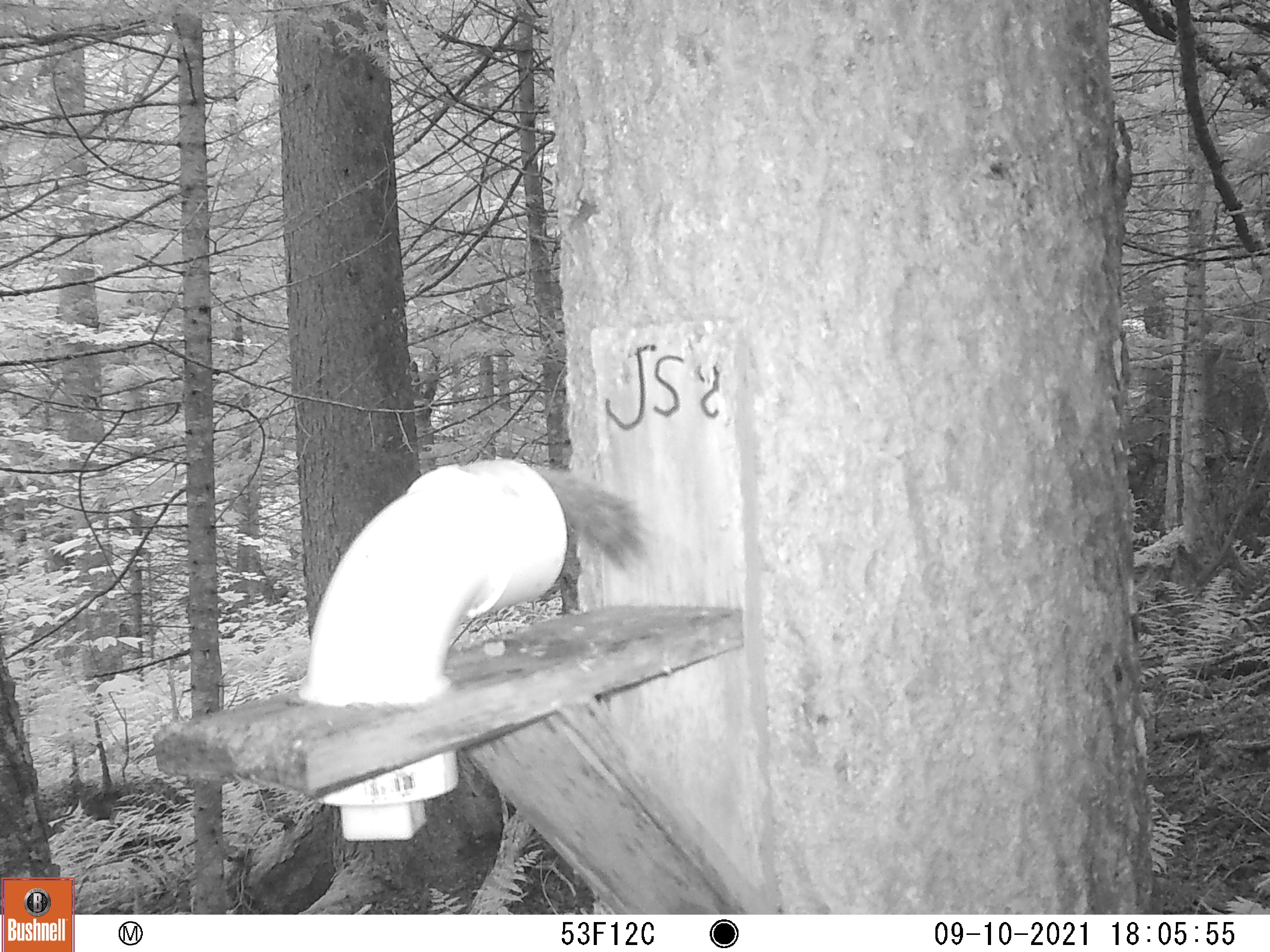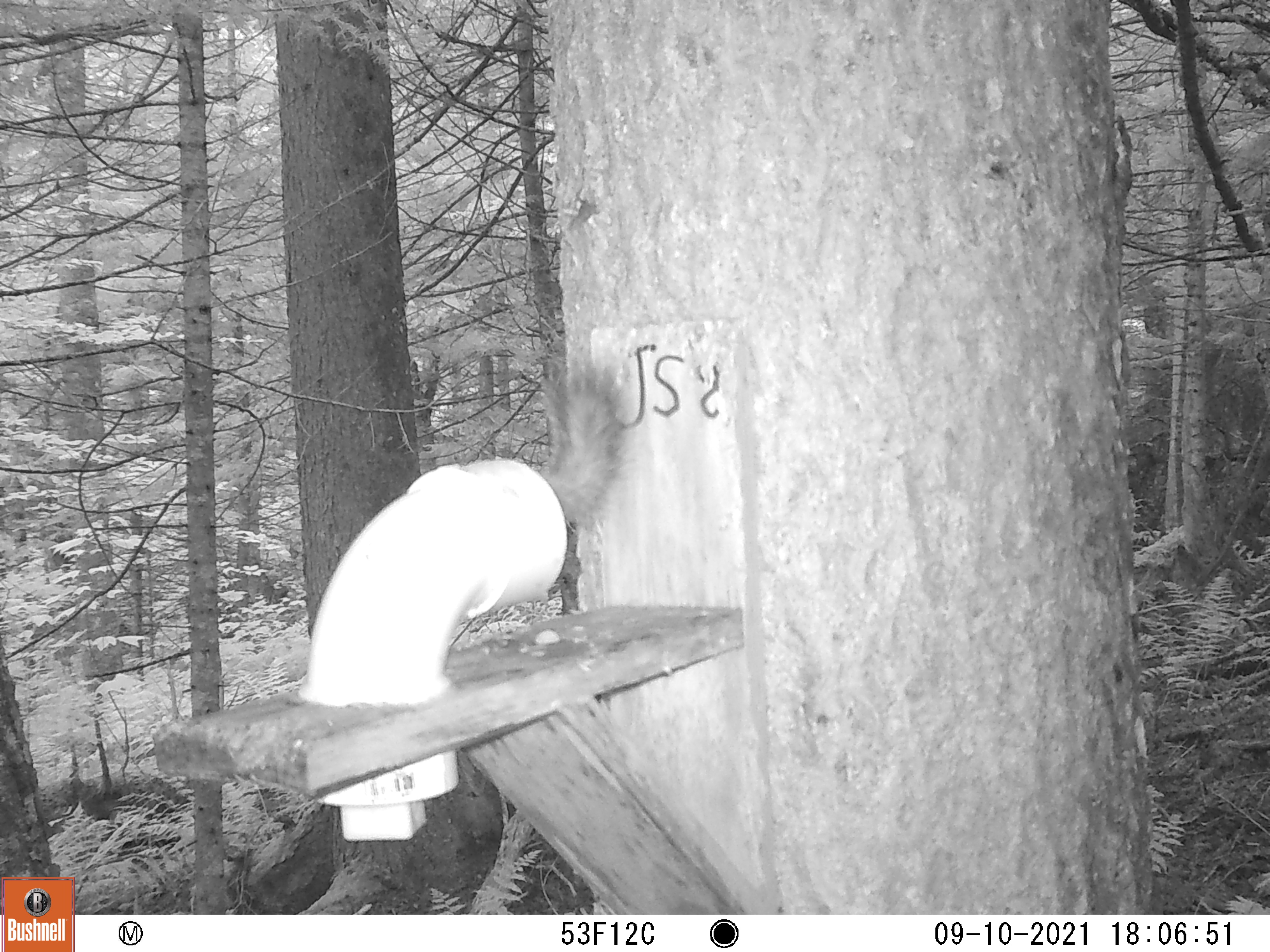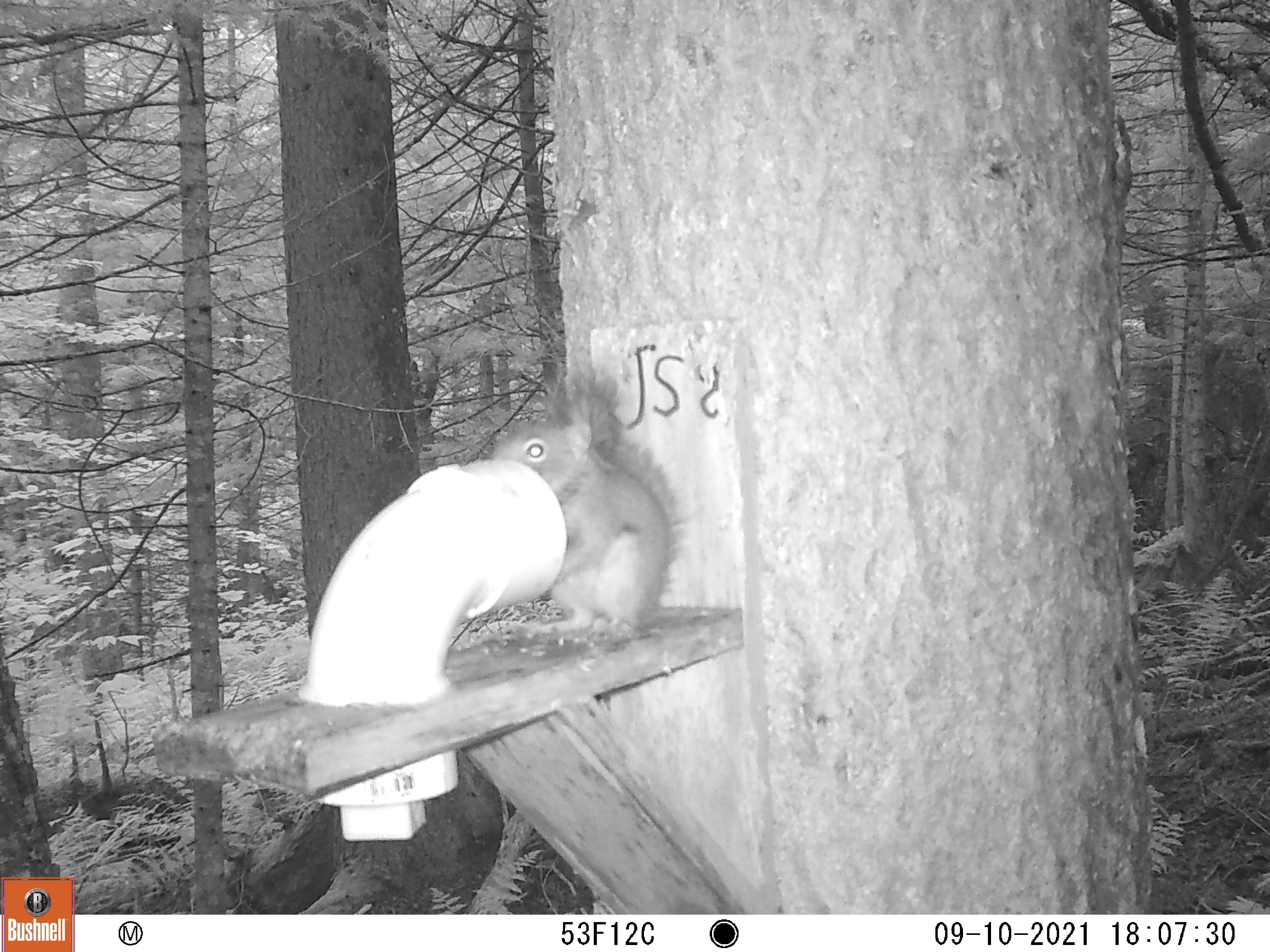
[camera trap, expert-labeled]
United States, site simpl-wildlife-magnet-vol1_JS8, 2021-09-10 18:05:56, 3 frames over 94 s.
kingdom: Animalia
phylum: Chordata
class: Mammalia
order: Rodentia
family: Sciuridae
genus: Tamiasciurus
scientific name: Tamiasciurus hudsonicus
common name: red squirrel